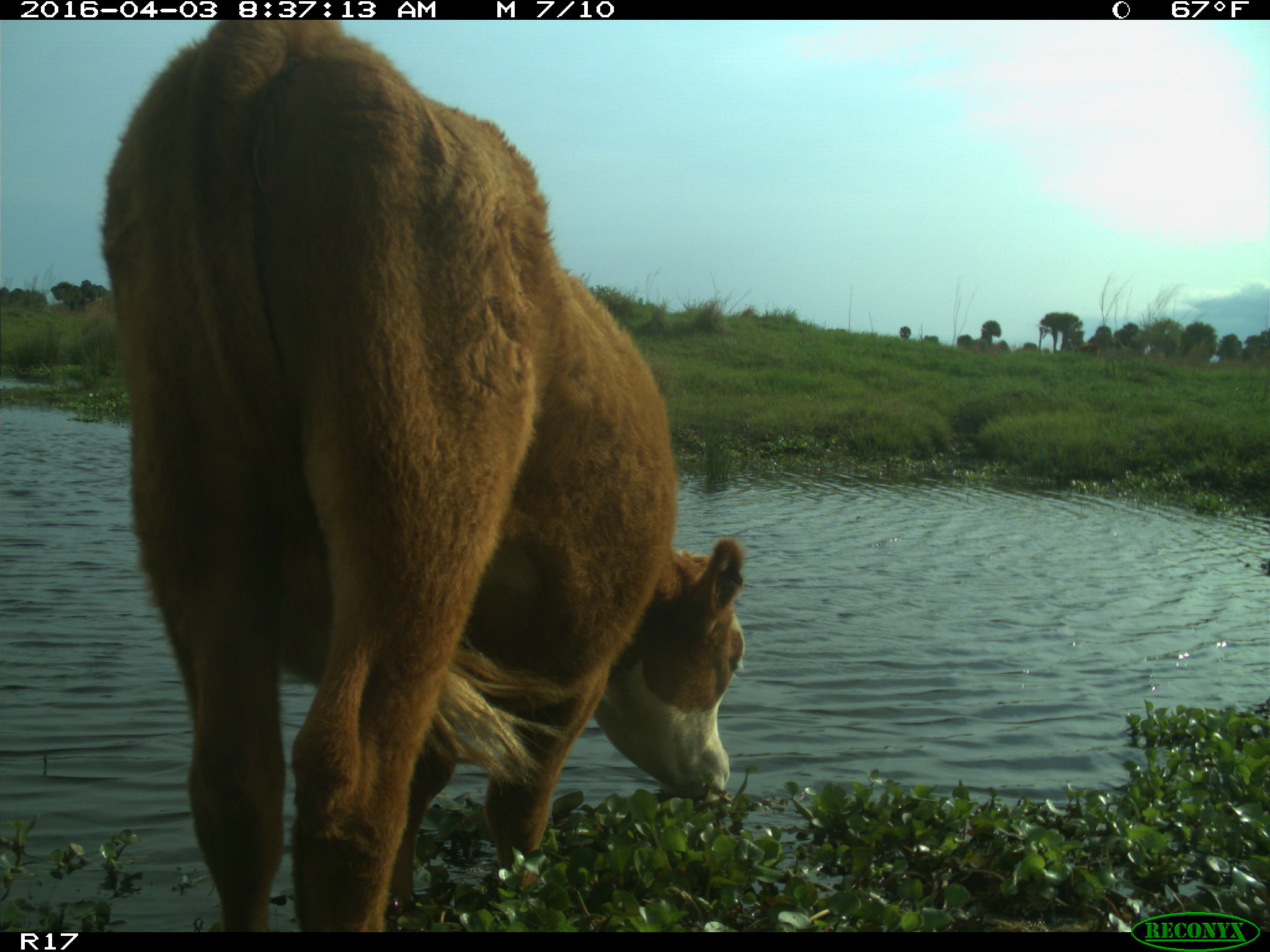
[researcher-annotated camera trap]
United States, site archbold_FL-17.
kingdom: Animalia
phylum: Chordata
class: Mammalia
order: Artiodactyla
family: Bovidae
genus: Bos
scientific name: Bos taurus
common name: domestic cow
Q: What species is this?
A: Bos taurus (domestic cow).